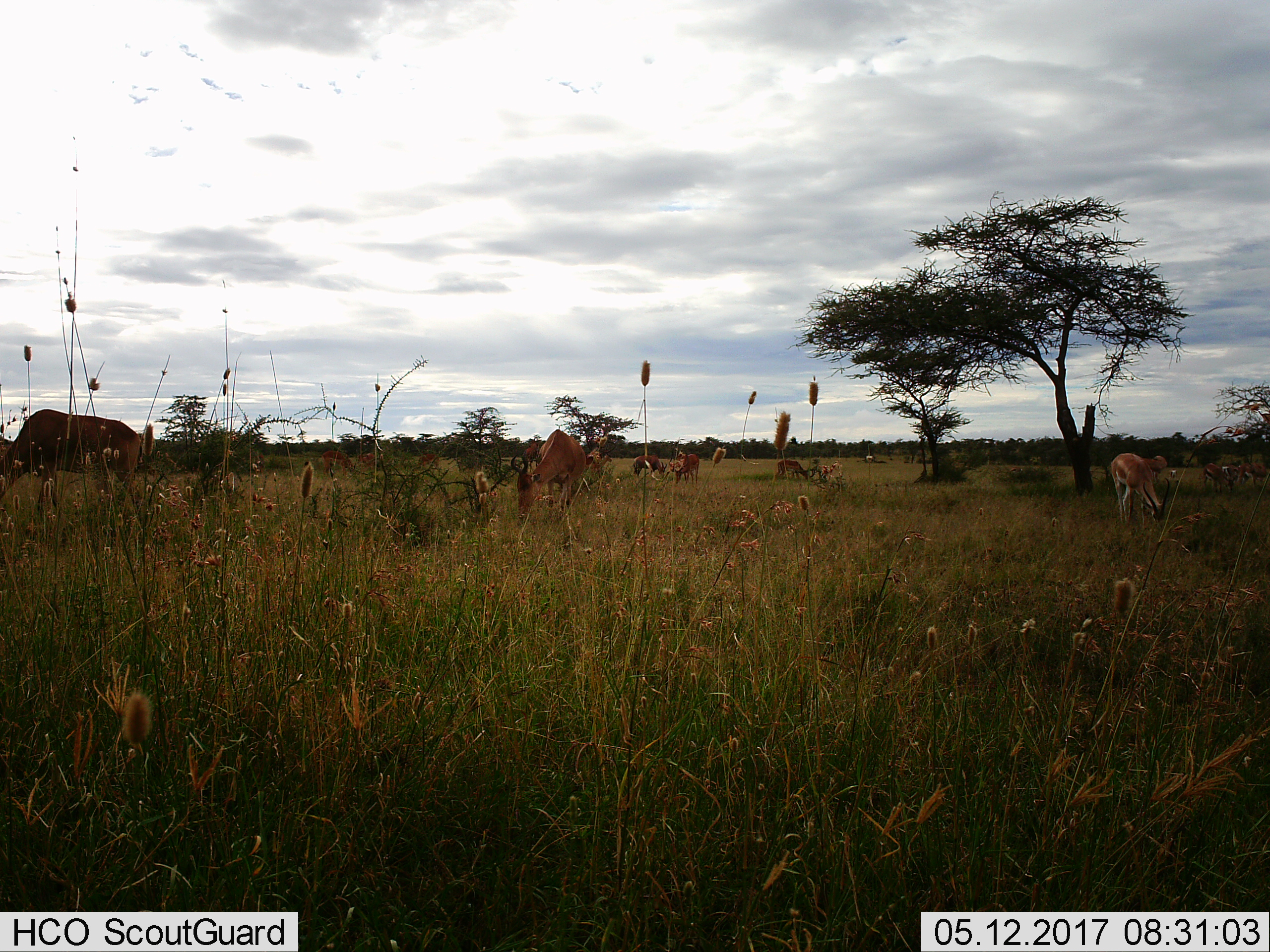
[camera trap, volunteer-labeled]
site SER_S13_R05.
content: unidentified animal